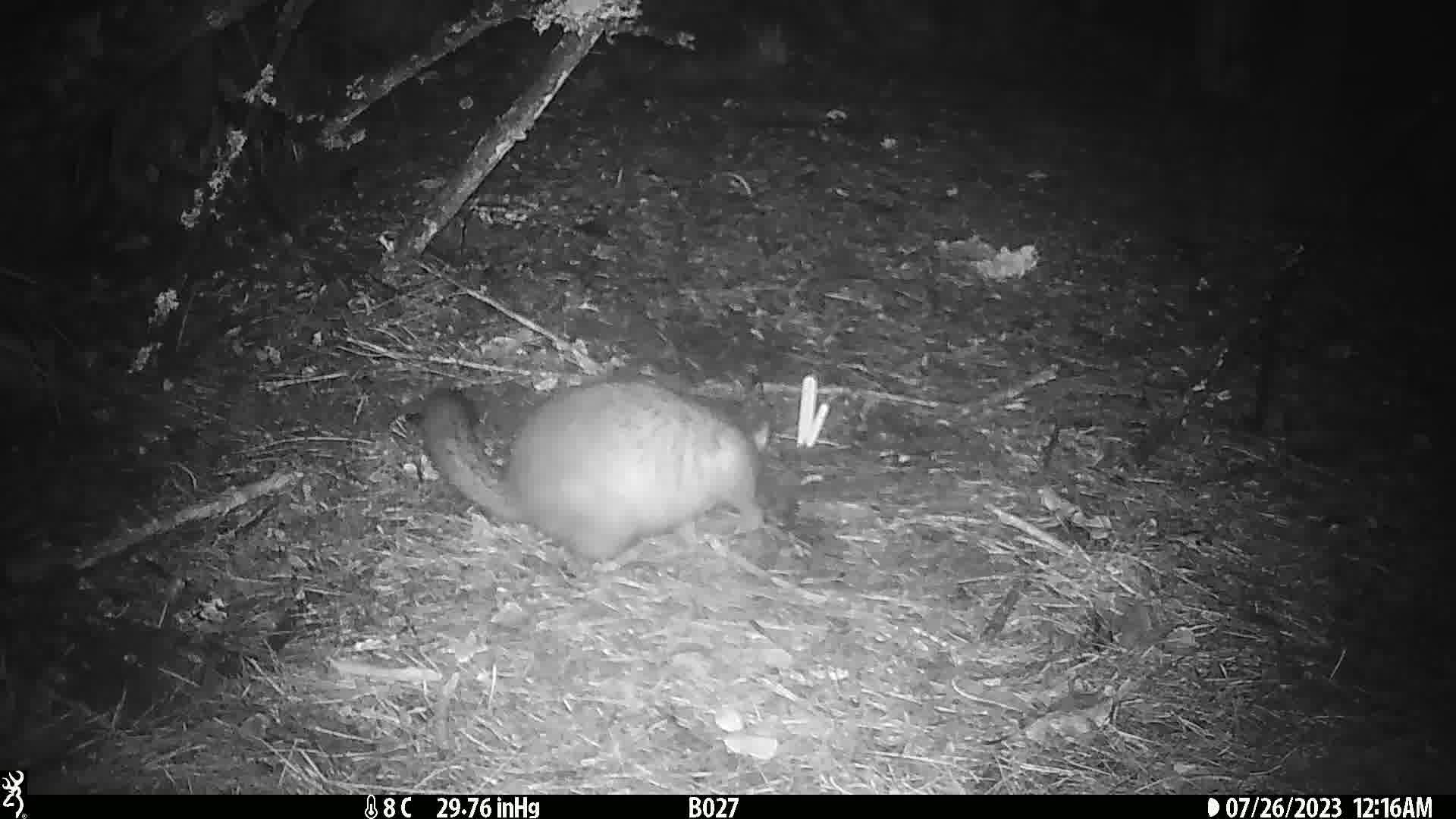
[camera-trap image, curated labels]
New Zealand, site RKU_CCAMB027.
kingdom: Animalia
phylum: Chordata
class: Mammalia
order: Diprotodontia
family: Phalangeridae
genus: Trichosurus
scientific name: Trichosurus vulpecula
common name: common brushtail possum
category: possum